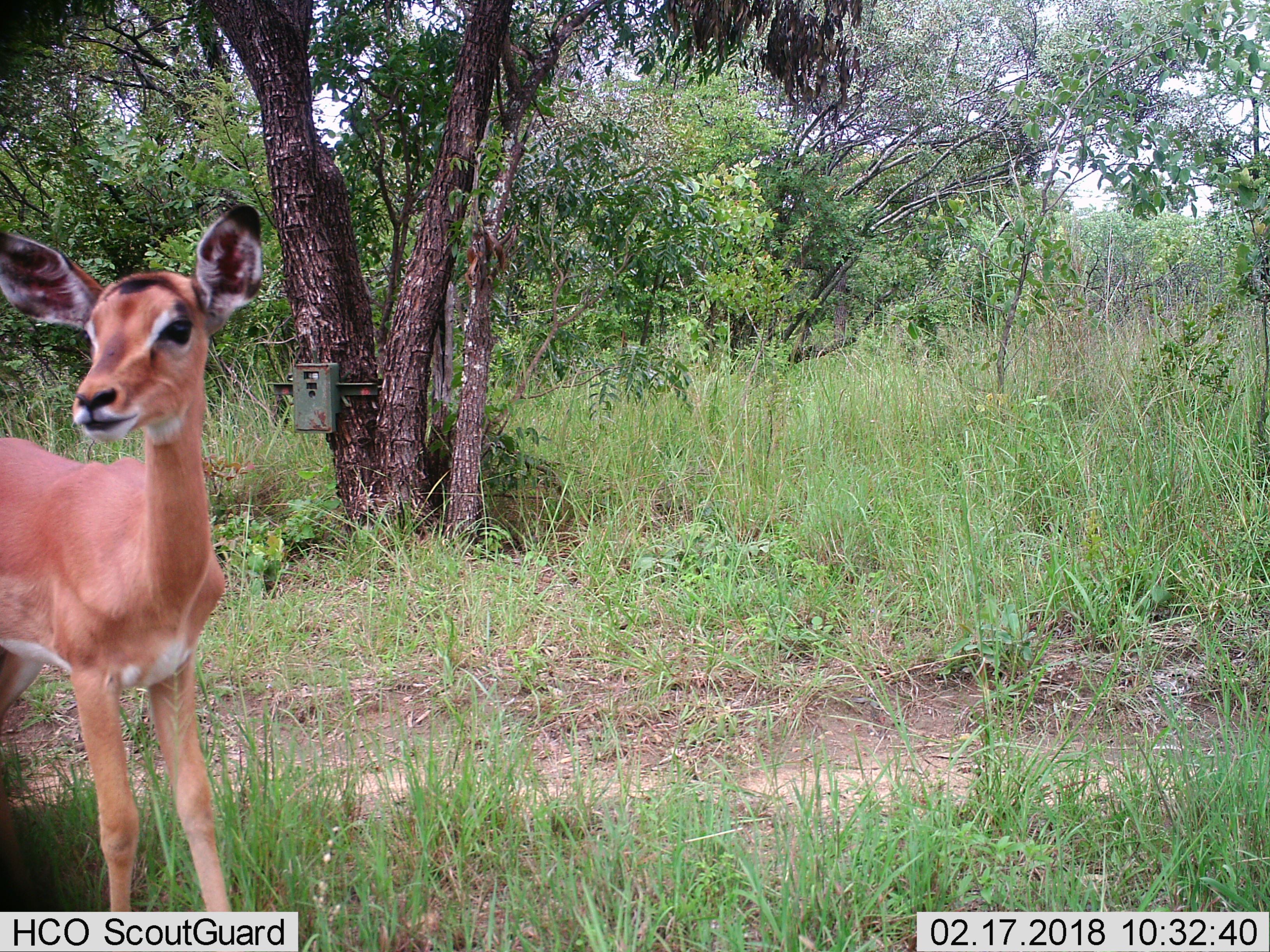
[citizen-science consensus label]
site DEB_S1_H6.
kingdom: Animalia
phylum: Chordata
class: Mammalia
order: Artiodactyla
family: Bovidae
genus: Aepyceros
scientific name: Aepyceros melampus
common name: impala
Impala (Aepyceros melampus), count 1. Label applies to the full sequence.